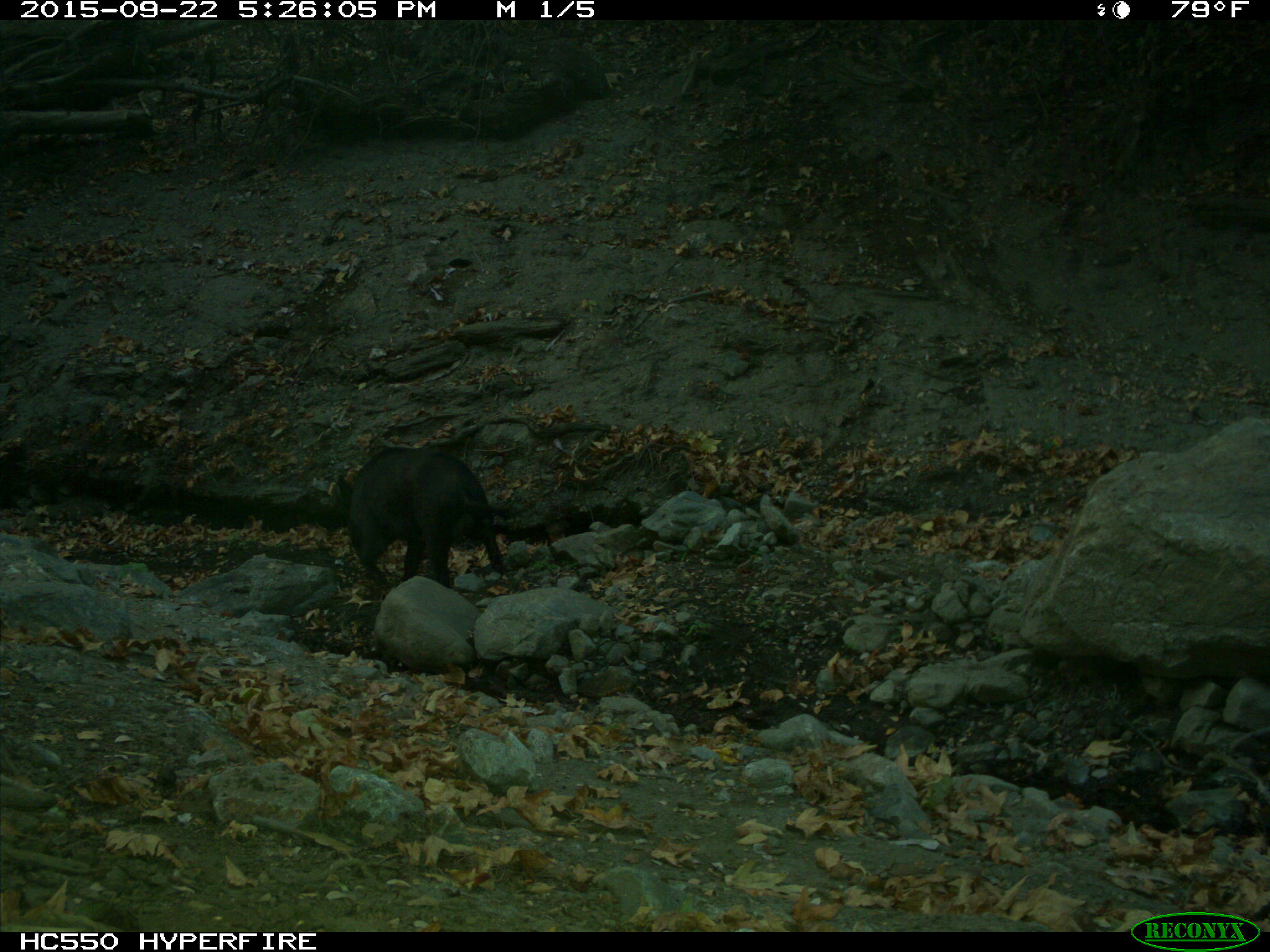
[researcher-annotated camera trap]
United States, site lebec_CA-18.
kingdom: Animalia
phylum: Chordata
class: Mammalia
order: Artiodactyla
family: Suidae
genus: Sus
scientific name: Sus scrofa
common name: wild boar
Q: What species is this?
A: Sus scrofa (wild boar).